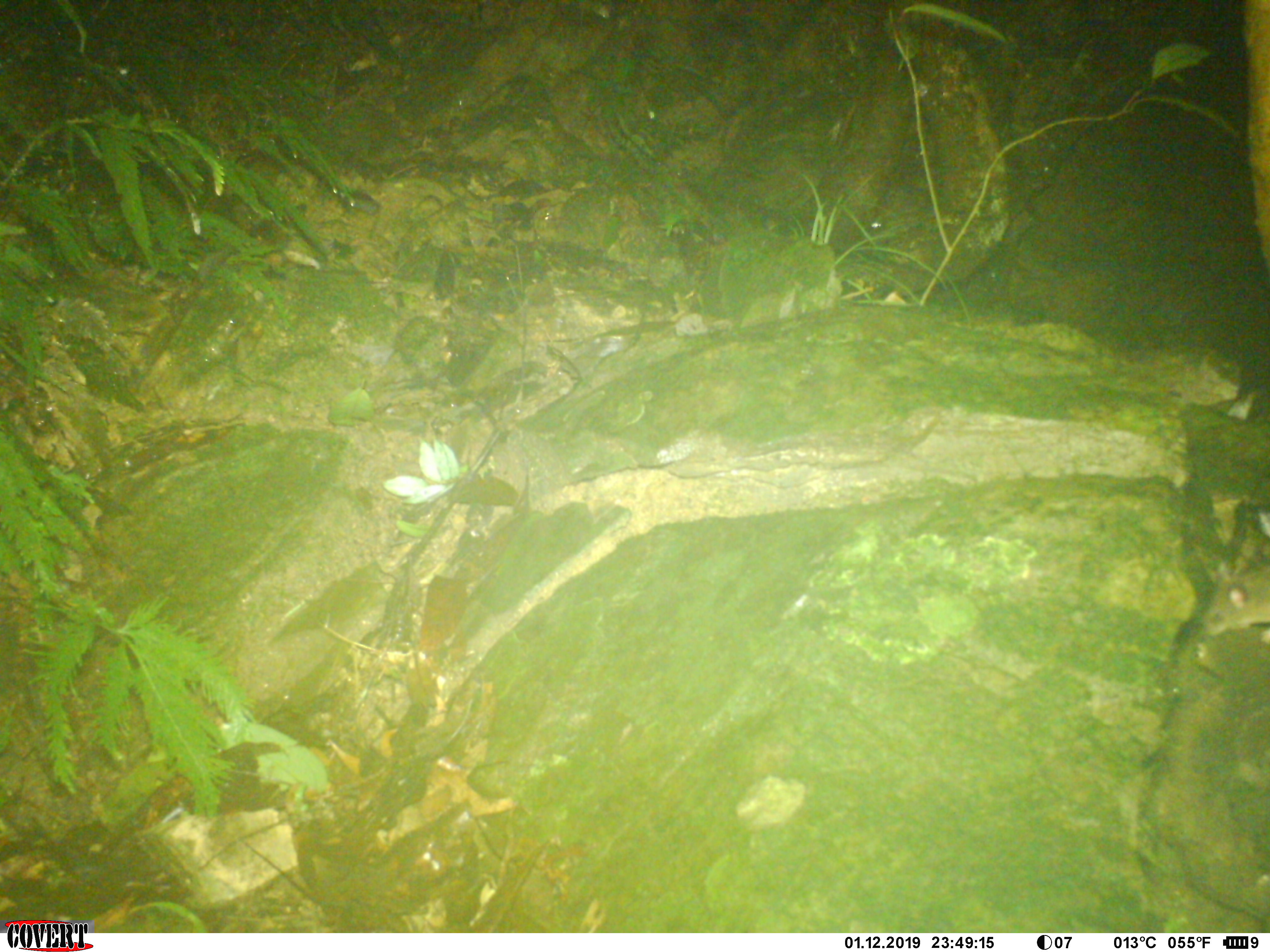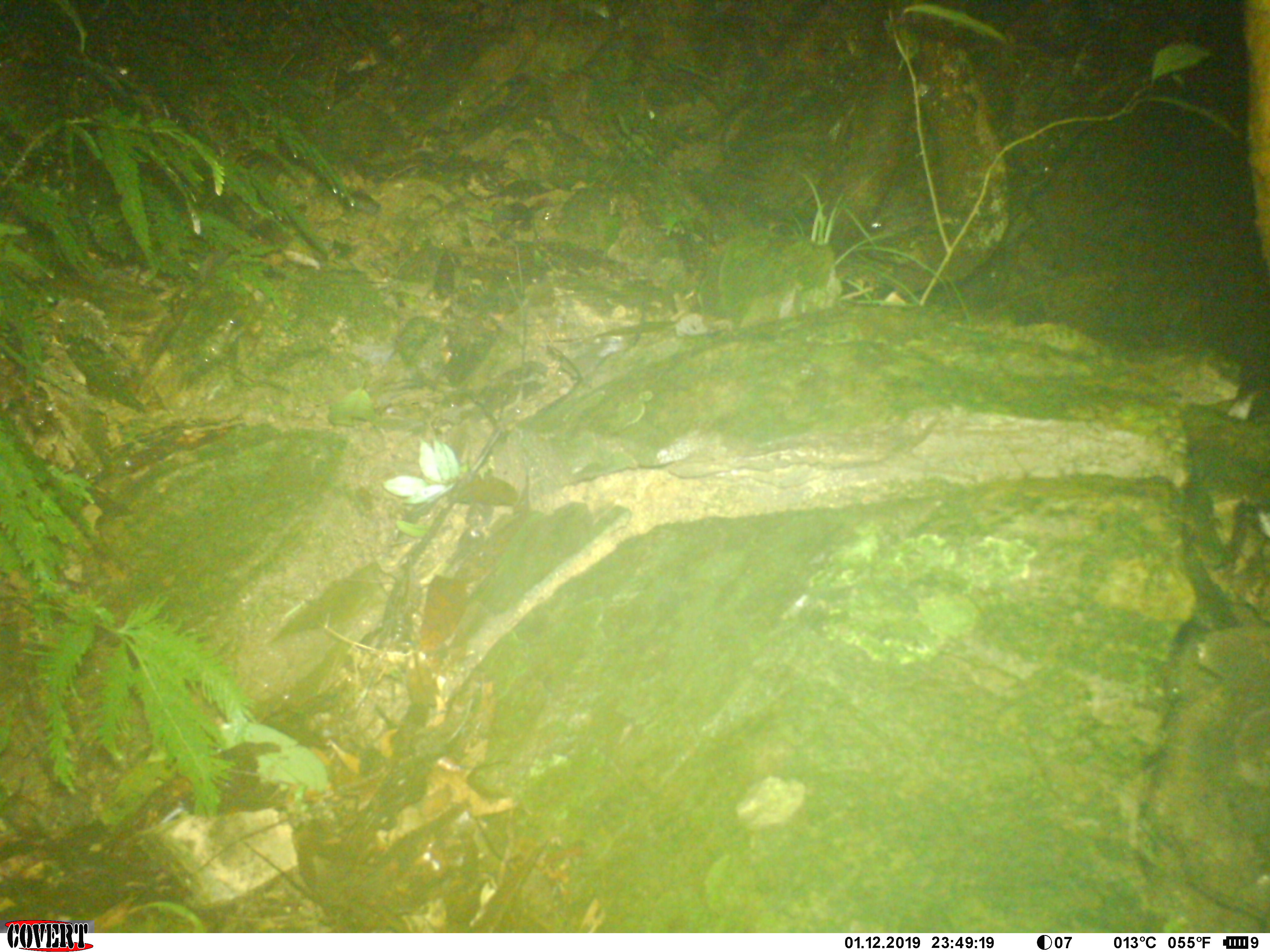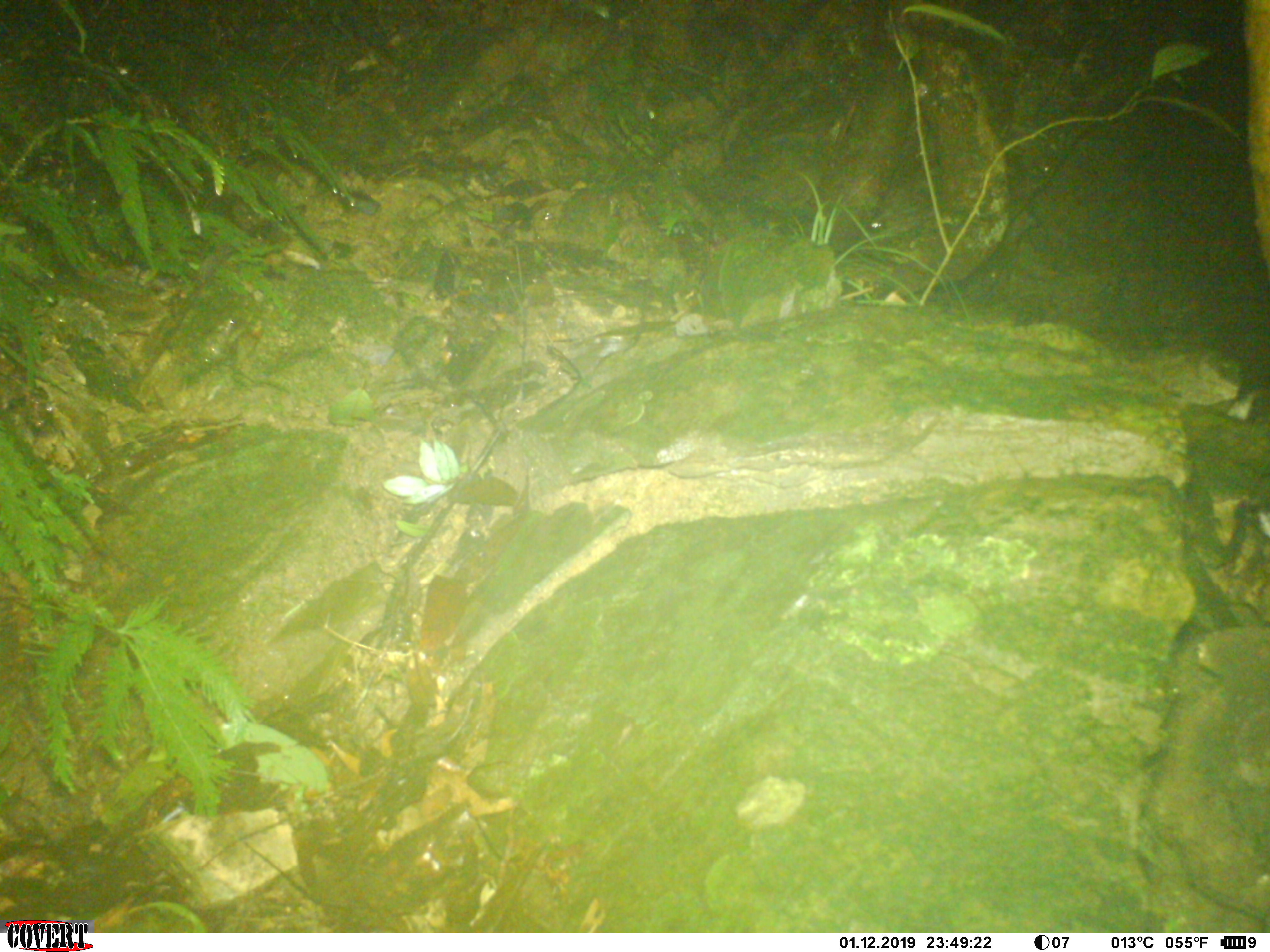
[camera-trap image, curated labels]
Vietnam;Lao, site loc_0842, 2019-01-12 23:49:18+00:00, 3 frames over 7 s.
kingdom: Animalia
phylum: Chordata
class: Mammalia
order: Rodentia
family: Muridae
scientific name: Muridae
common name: old-world mice and rats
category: unidentified murid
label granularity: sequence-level